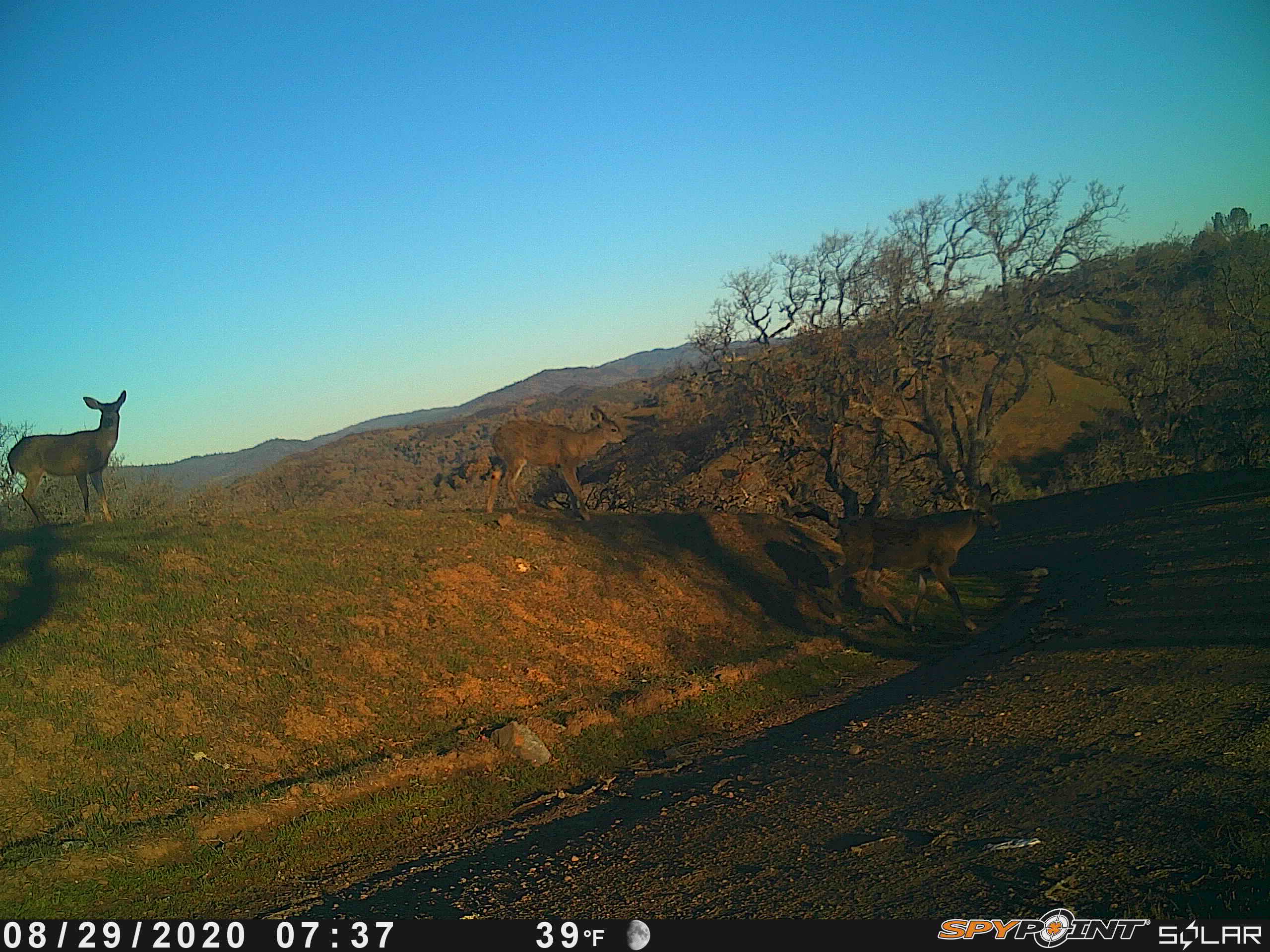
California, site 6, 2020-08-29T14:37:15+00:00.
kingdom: Animalia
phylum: Chordata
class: Mammalia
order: Artiodactyla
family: Cervidae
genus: Odocoileus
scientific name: Odocoileus hemionus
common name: mule deer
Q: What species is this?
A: Mule deer (Odocoileus hemionus).